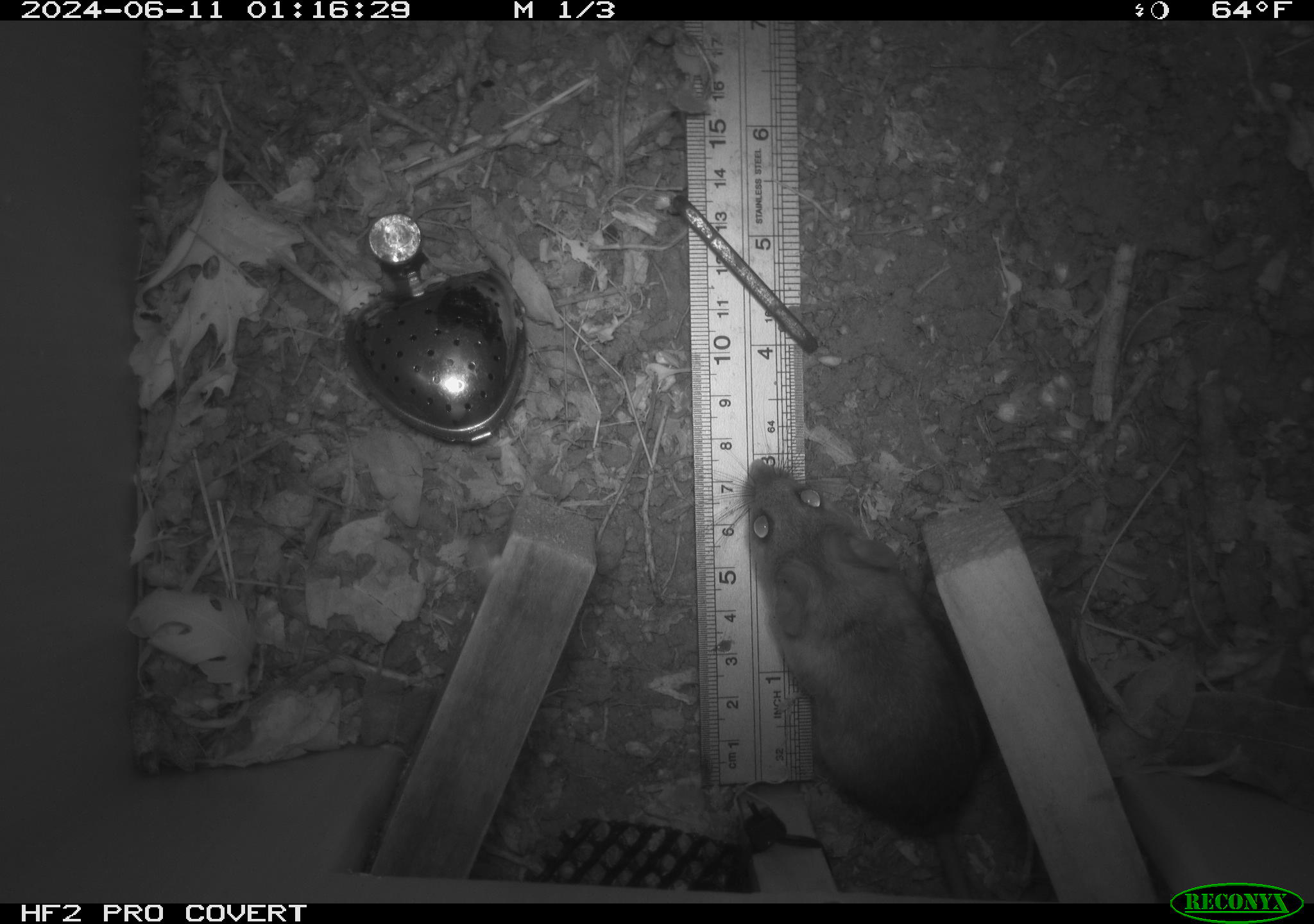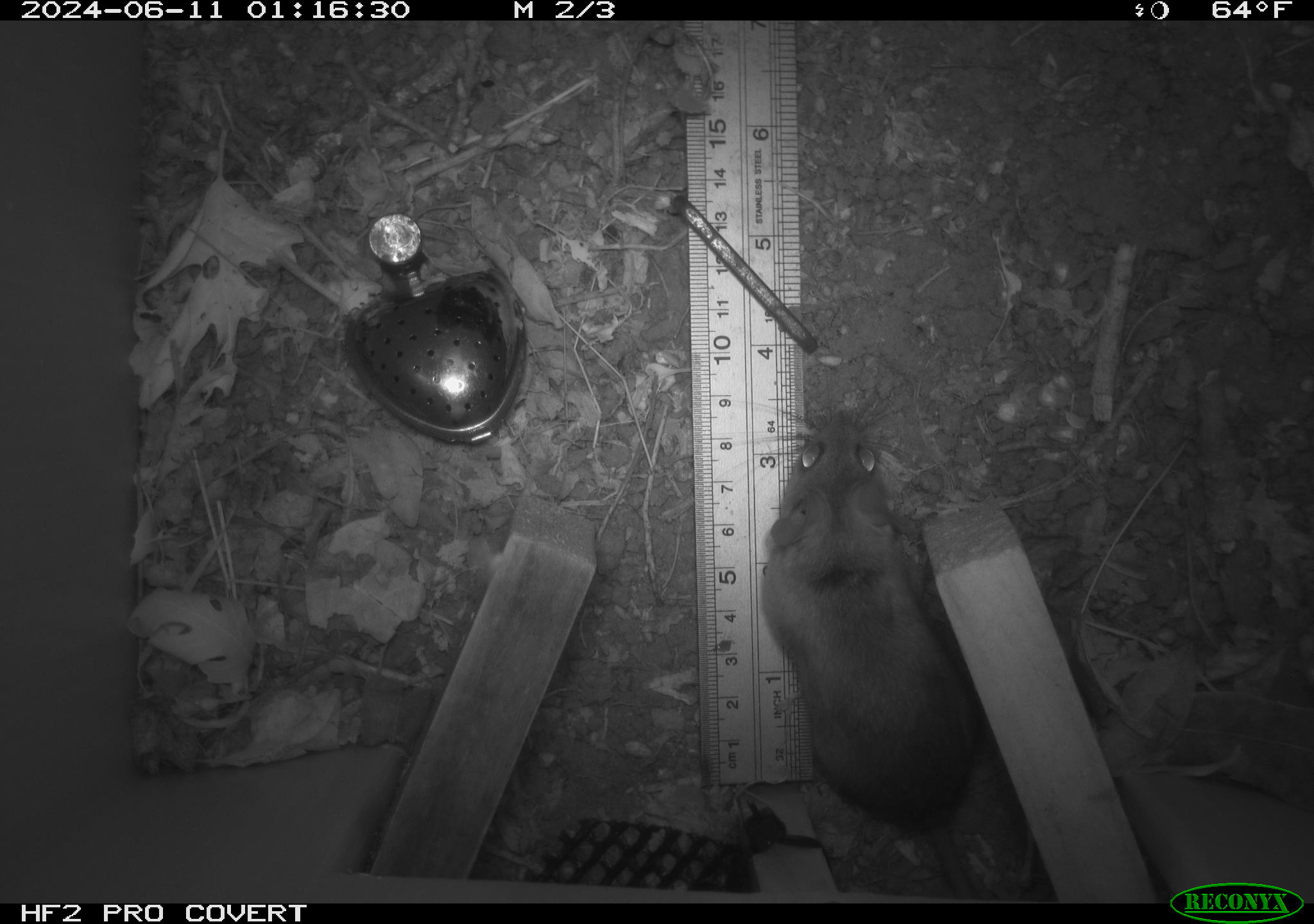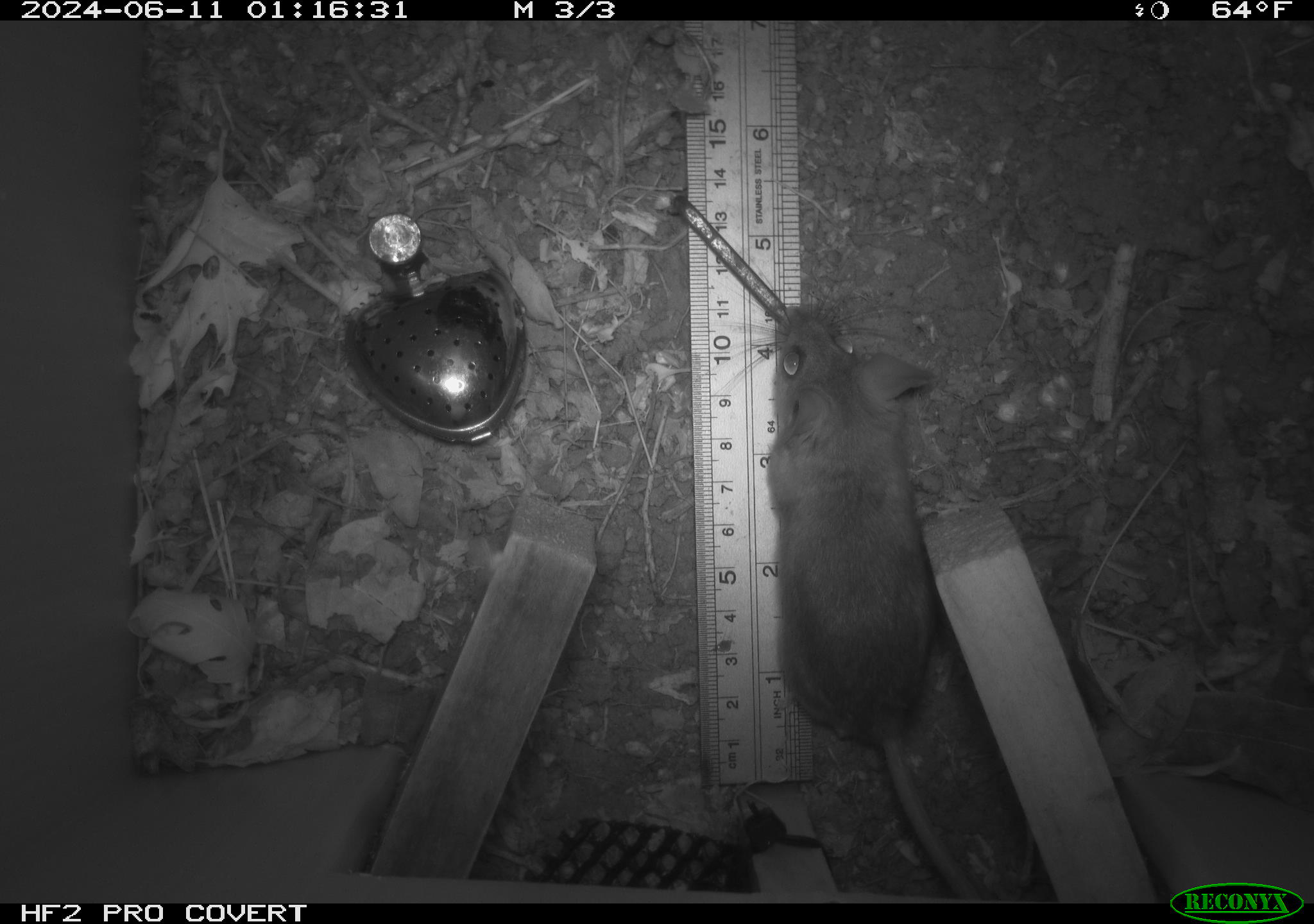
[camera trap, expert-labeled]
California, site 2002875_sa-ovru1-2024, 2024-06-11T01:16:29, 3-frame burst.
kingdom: Animalia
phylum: Chordata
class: Mammalia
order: Rodentia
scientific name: Rodentia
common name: rodent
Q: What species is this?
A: Rodent (Rodentia).